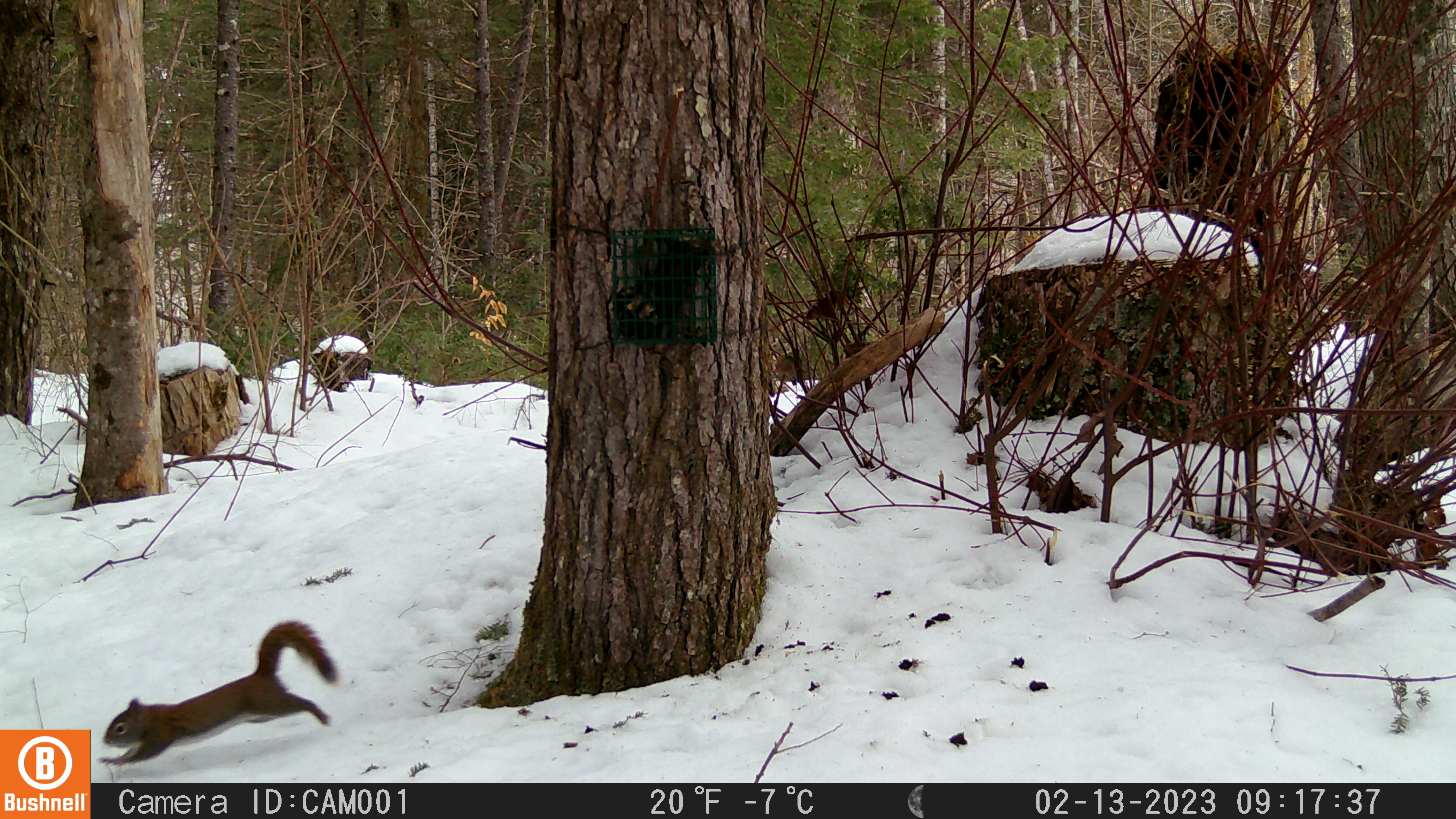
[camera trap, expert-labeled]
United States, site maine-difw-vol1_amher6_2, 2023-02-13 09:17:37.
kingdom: Animalia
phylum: Chordata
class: Mammalia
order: Rodentia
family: Sciuridae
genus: Tamiasciurus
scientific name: Tamiasciurus hudsonicus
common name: red squirrel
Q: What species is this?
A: Red squirrel (Tamiasciurus hudsonicus).